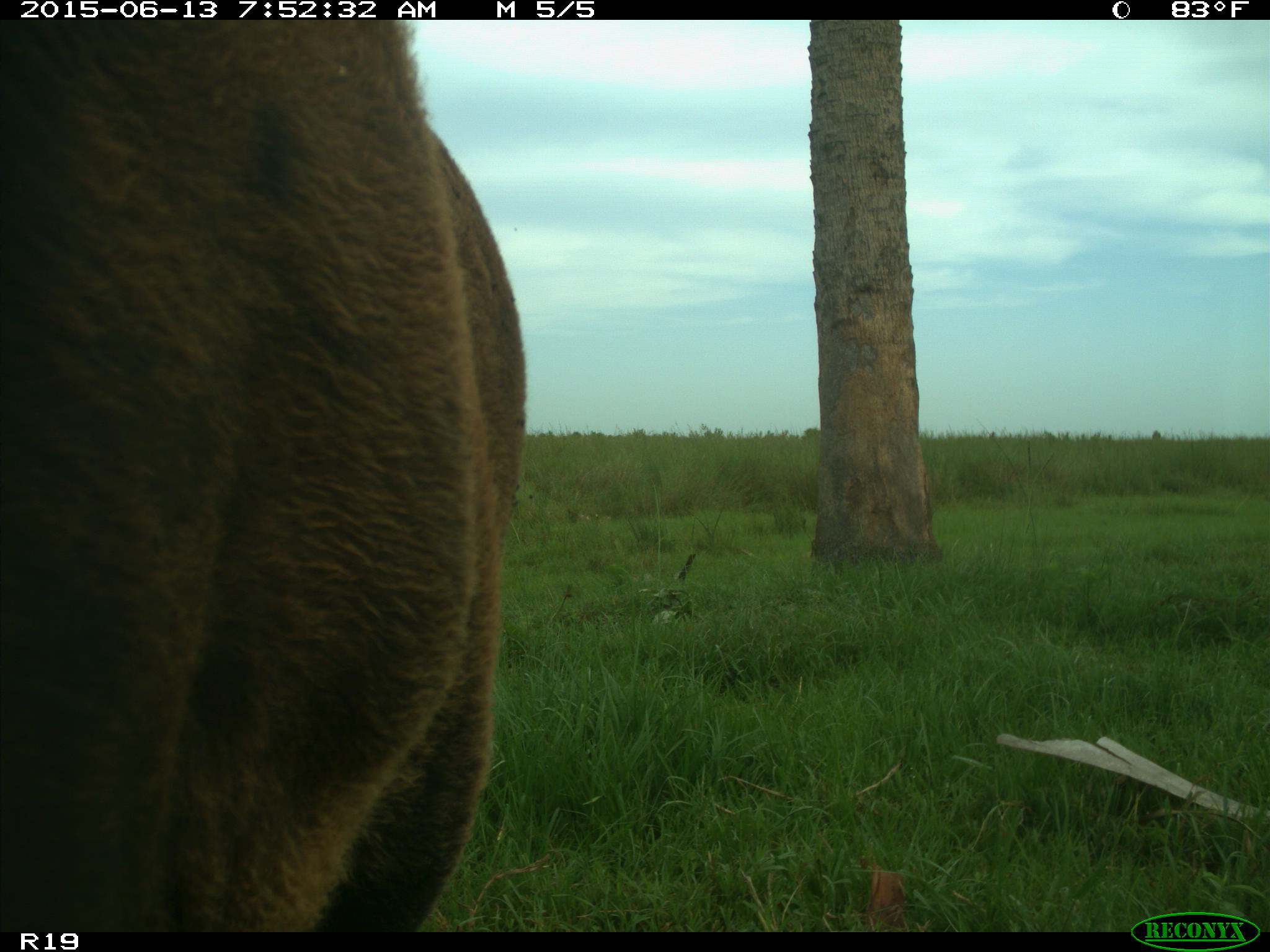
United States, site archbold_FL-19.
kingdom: Animalia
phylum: Chordata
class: Mammalia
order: Artiodactyla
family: Bovidae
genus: Bos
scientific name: Bos taurus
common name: domestic cow